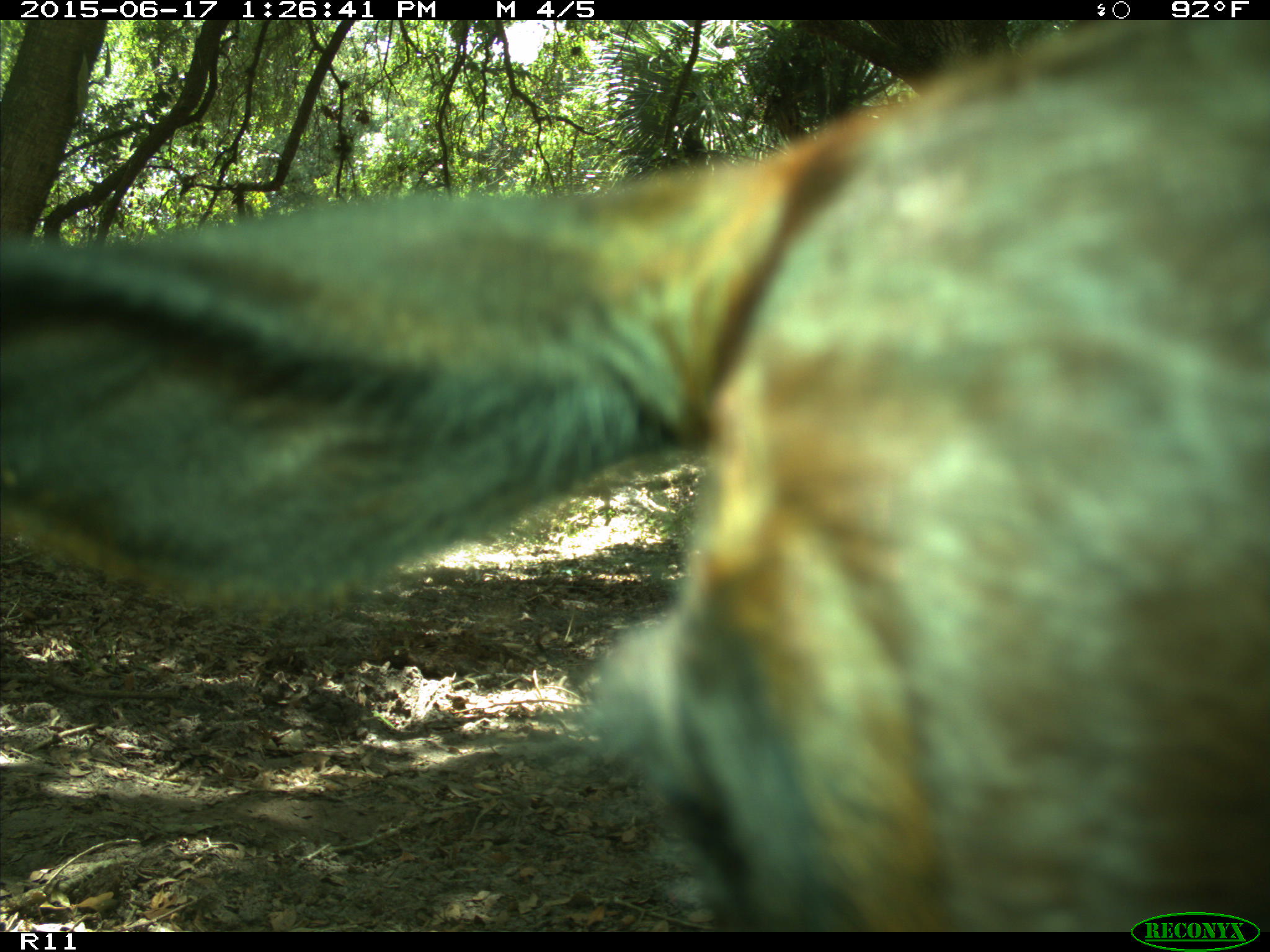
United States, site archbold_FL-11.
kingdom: Animalia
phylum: Chordata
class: Mammalia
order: Artiodactyla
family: Bovidae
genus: Bos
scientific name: Bos taurus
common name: domestic cow